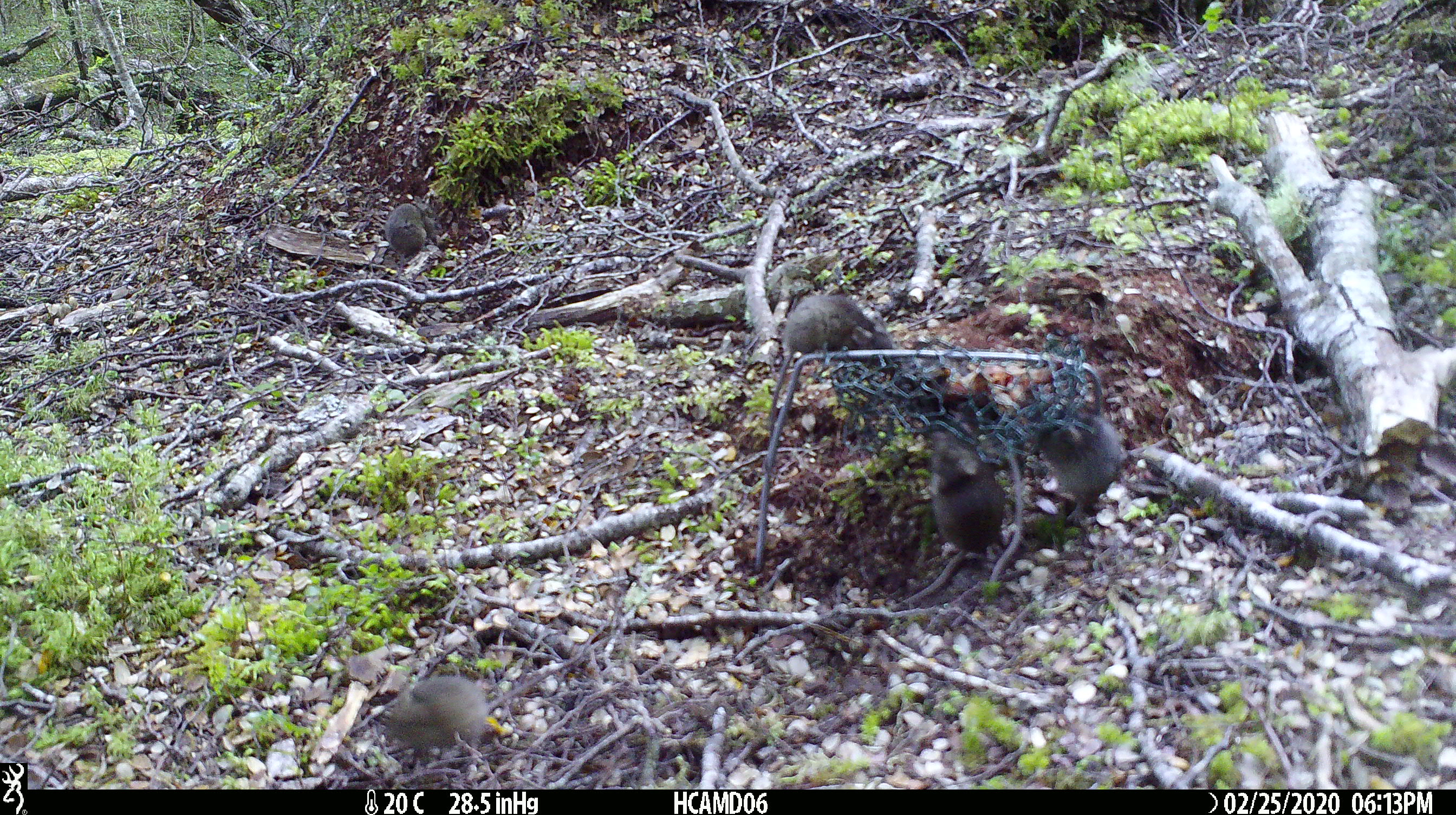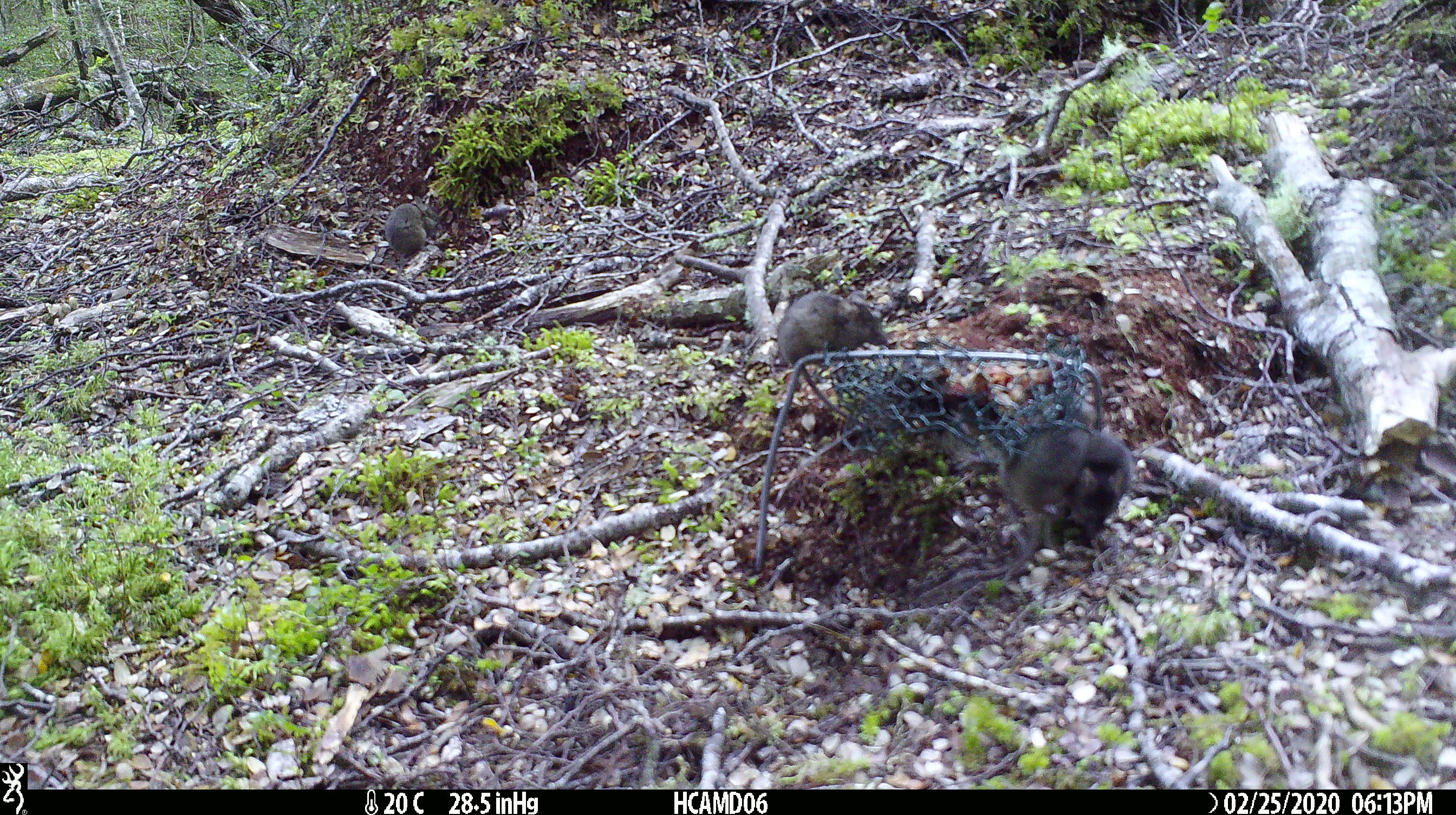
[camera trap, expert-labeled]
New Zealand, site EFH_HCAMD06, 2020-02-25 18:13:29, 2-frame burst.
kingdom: Animalia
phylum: Chordata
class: Mammalia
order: Rodentia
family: Muridae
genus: Mus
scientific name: Mus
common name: mouse